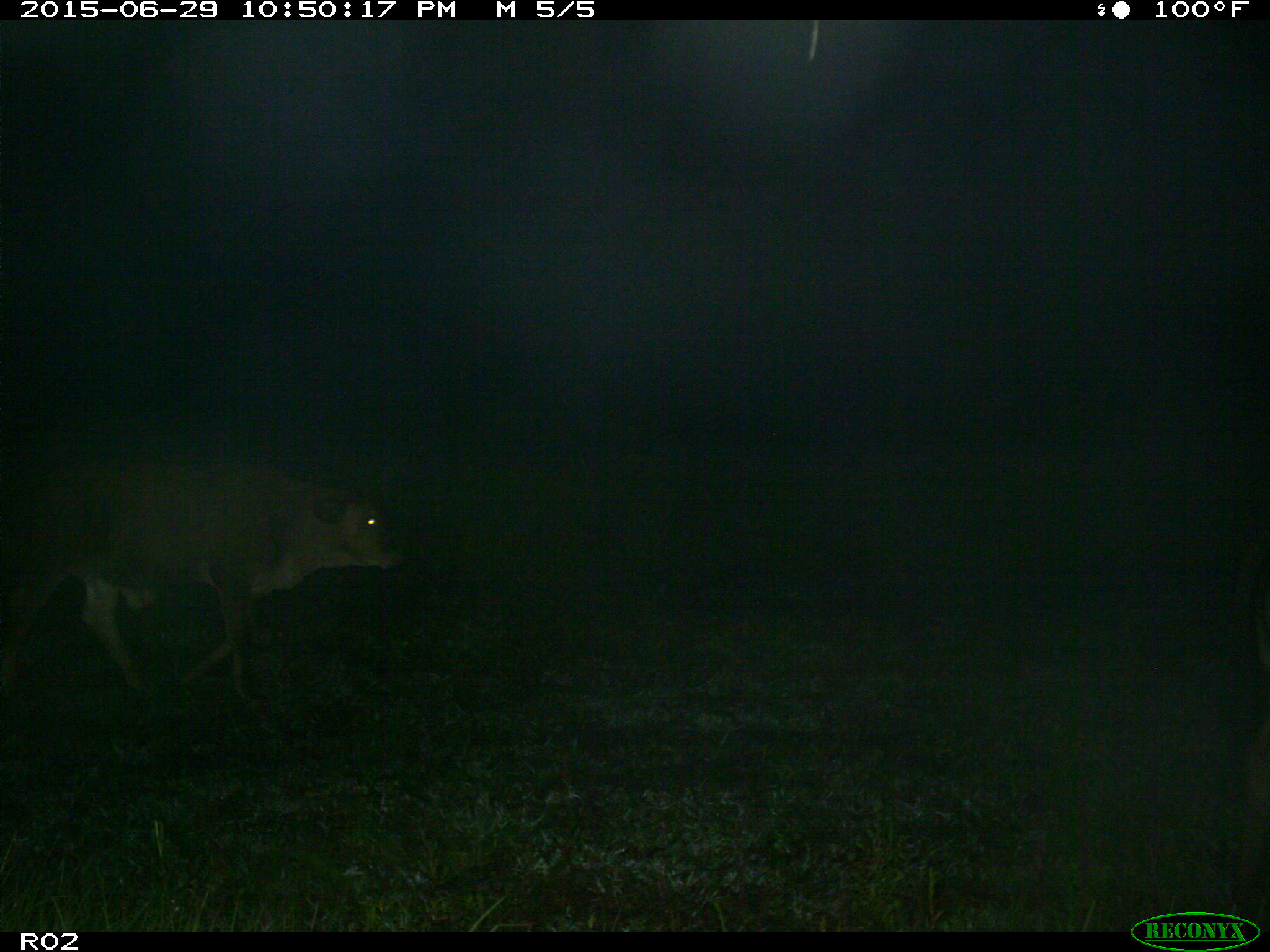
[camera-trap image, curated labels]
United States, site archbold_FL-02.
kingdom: Animalia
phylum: Chordata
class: Mammalia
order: Artiodactyla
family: Bovidae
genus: Bos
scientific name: Bos taurus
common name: domestic cow